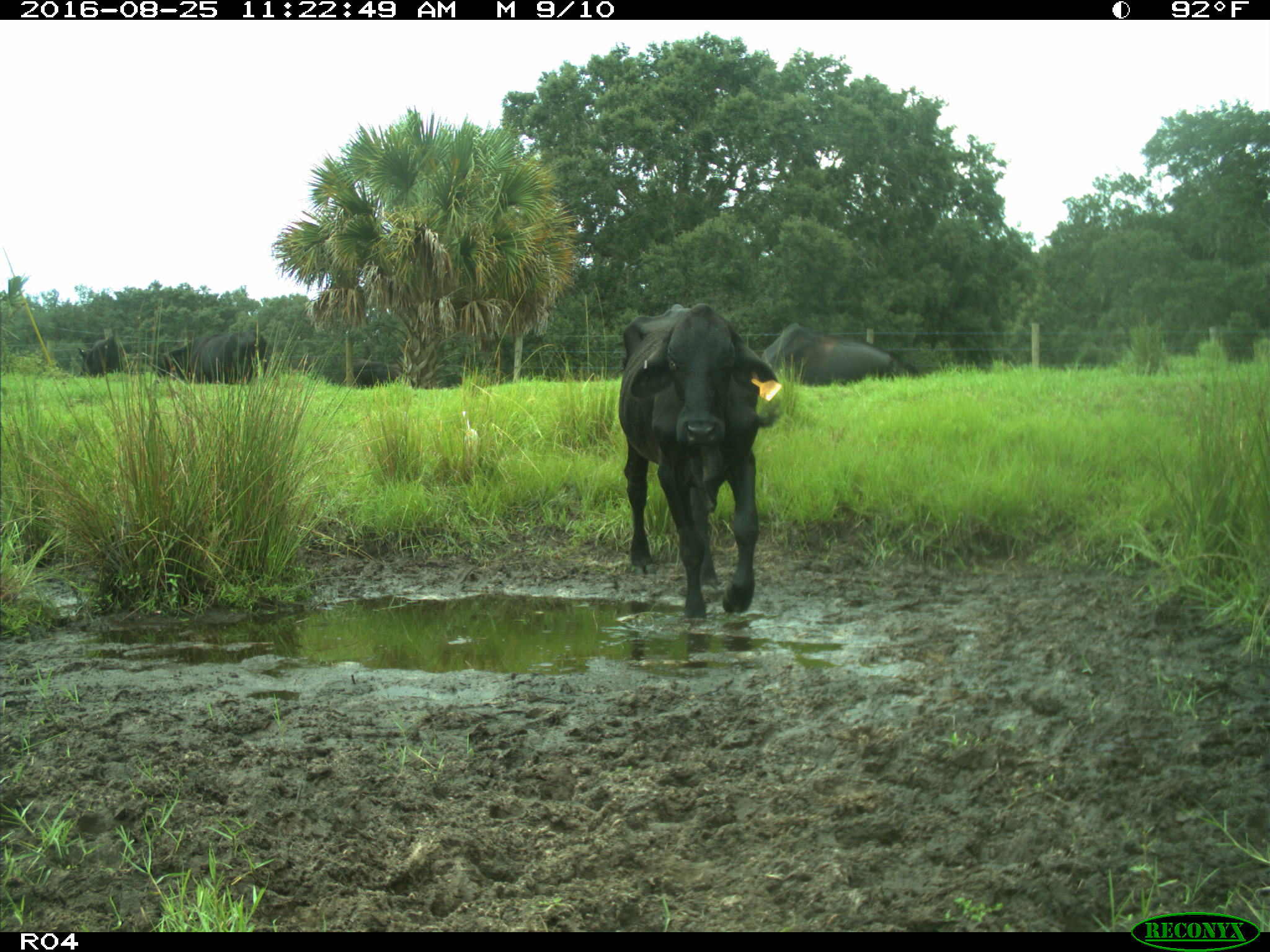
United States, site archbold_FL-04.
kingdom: Animalia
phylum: Chordata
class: Mammalia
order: Artiodactyla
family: Bovidae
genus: Bos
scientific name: Bos taurus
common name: domestic cow